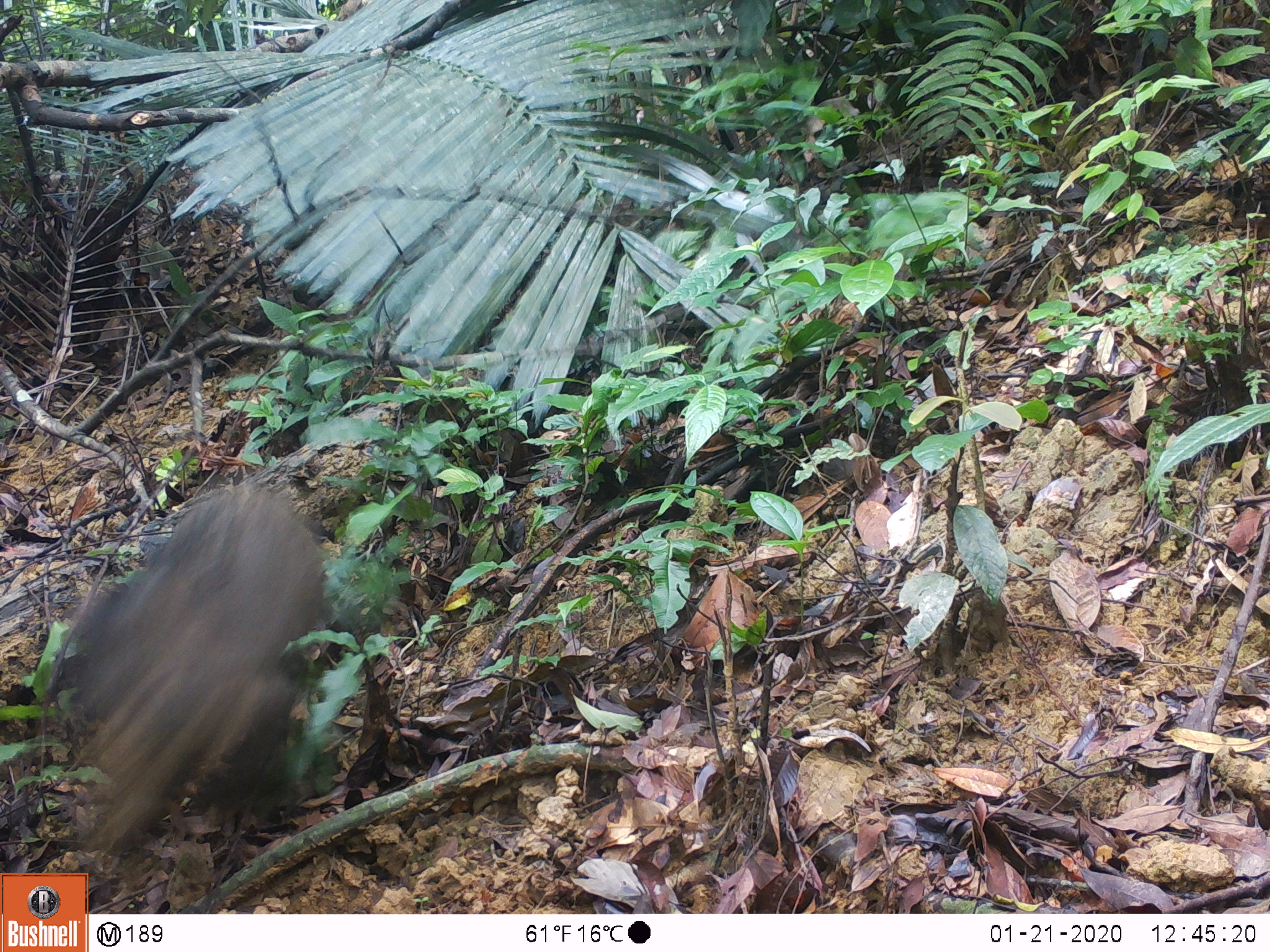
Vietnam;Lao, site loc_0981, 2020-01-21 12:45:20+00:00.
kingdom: Animalia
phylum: Chordata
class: Mammalia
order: Artiodactyla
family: Suidae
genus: Sus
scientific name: Sus scrofa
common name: eurasian wild pig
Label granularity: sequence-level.